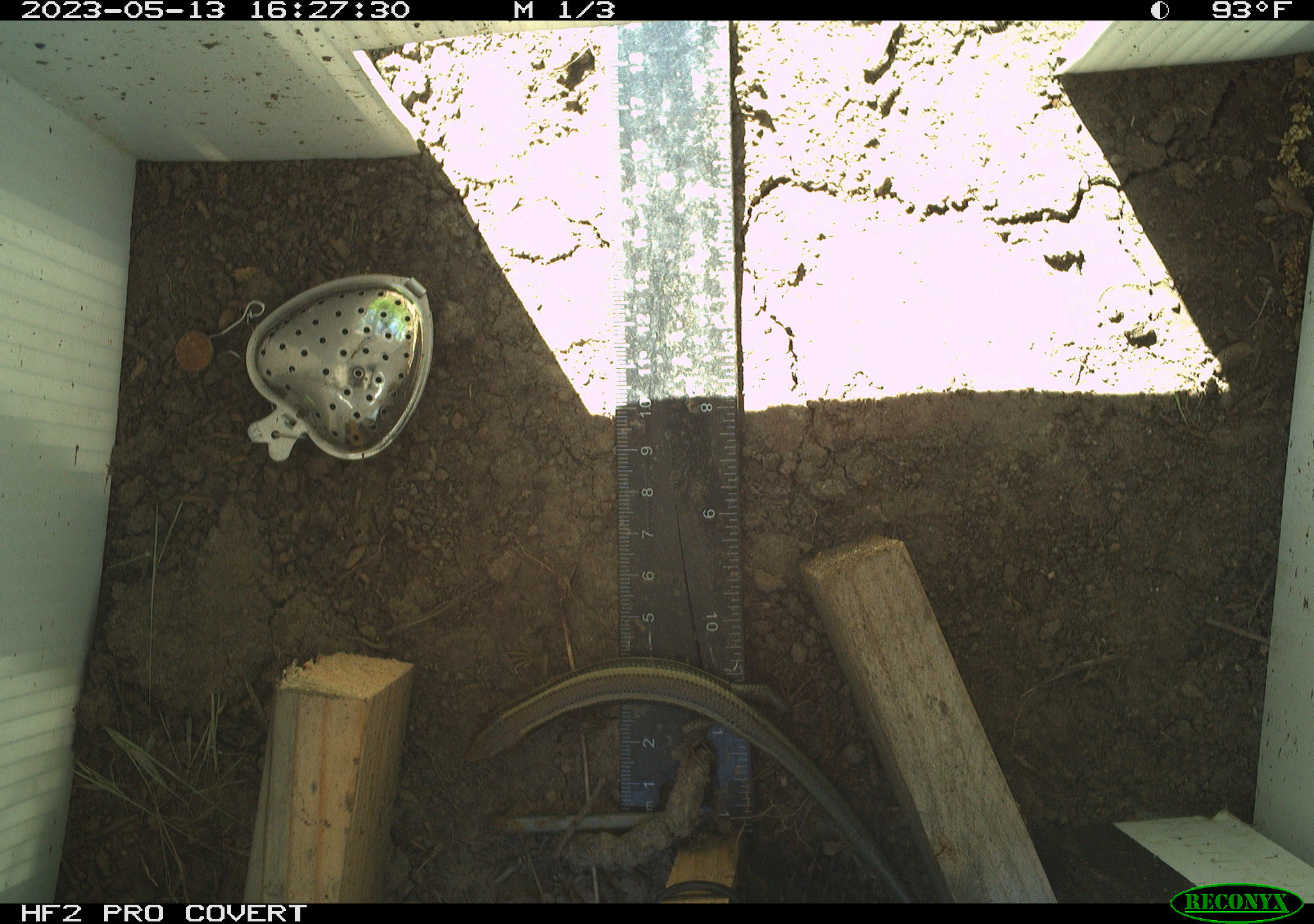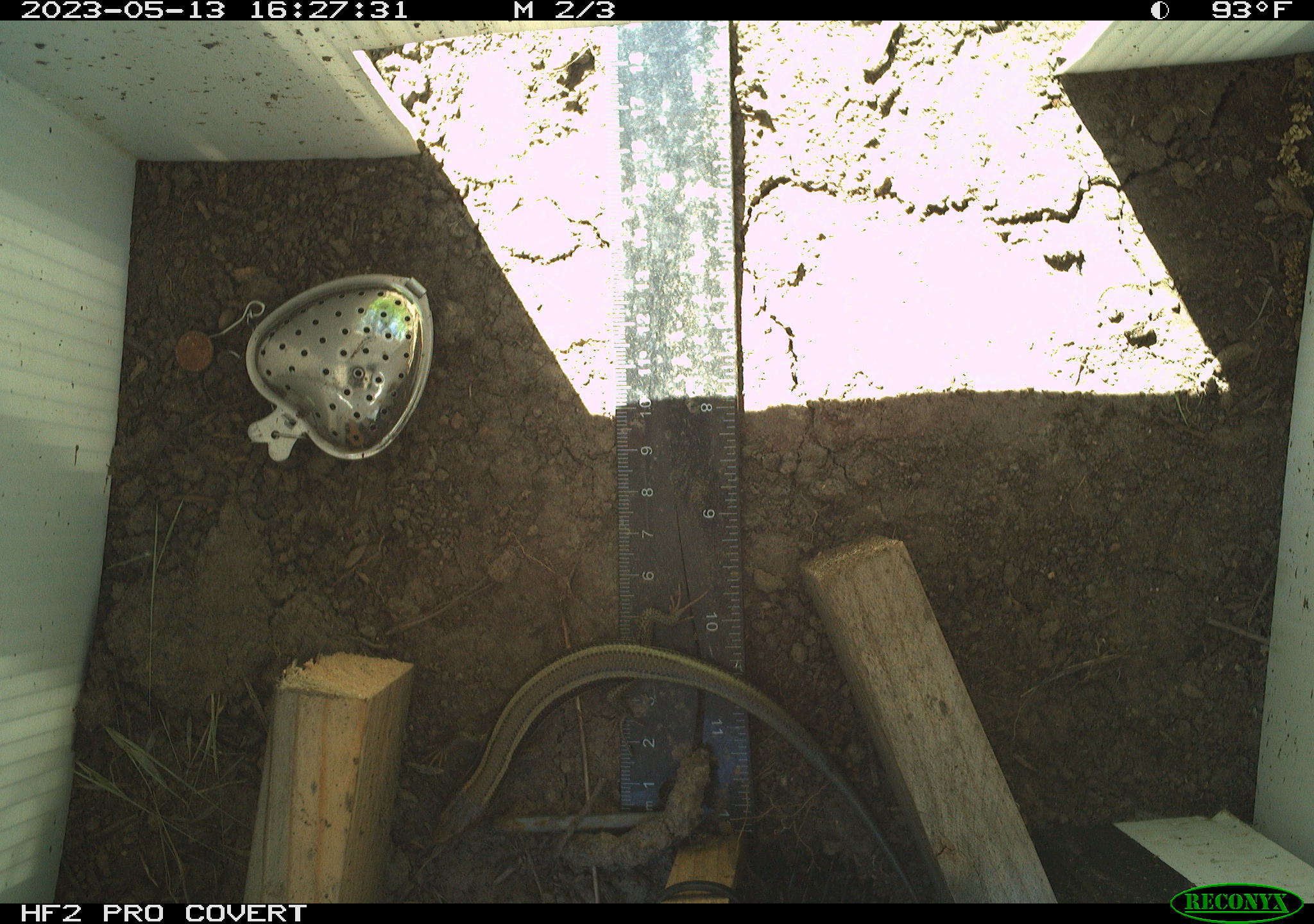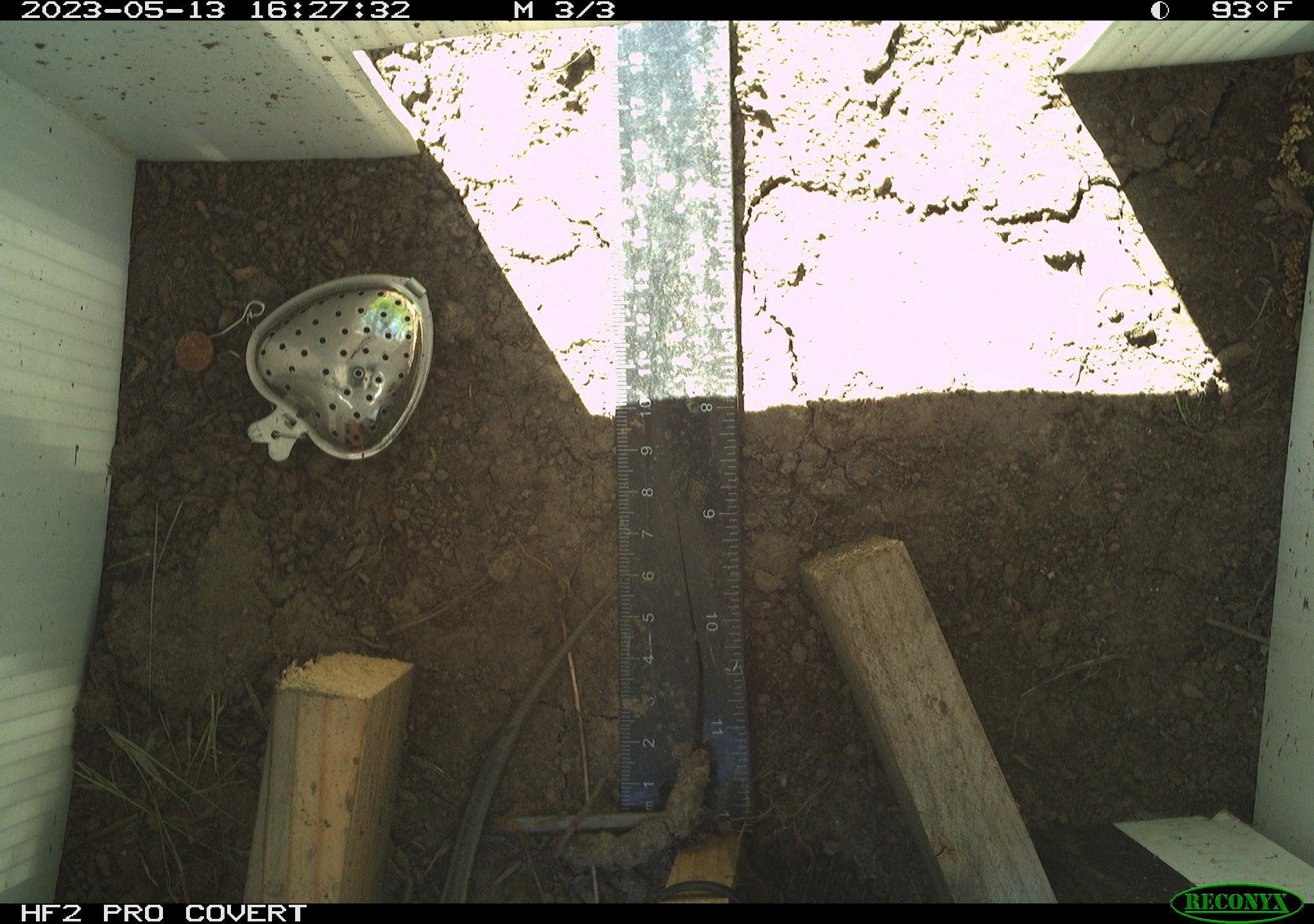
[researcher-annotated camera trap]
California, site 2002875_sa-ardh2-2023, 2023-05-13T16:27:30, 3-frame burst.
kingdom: Animalia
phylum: Chordata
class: Reptilia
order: Squamata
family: Scincidae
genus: Plestiodon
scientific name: Plestiodon skiltonianus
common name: western skink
Western skink (Plestiodon skiltonianus).